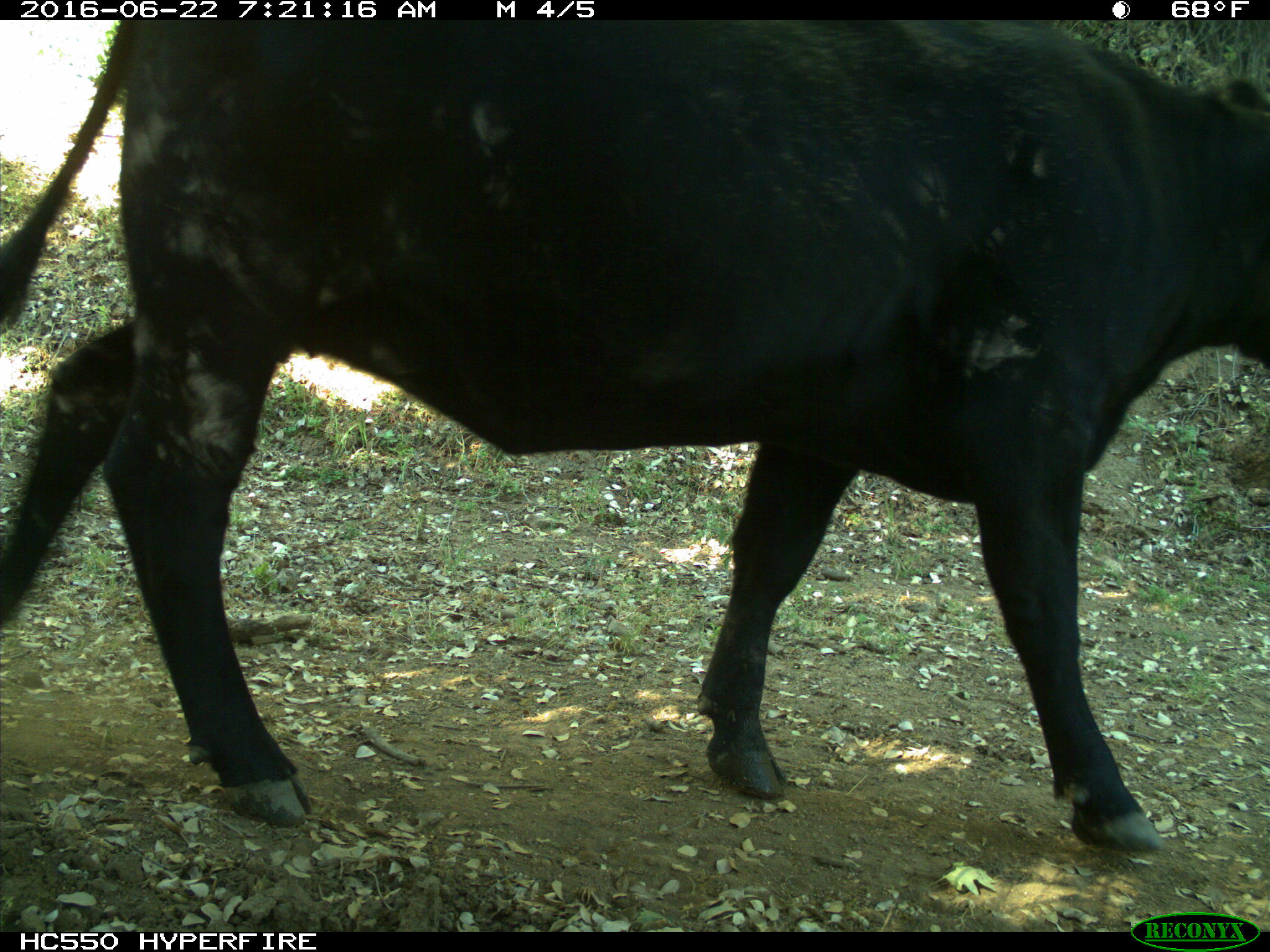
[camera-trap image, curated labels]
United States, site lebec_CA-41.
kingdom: Animalia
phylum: Chordata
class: Mammalia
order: Artiodactyla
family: Bovidae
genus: Bos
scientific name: Bos taurus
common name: domestic cow